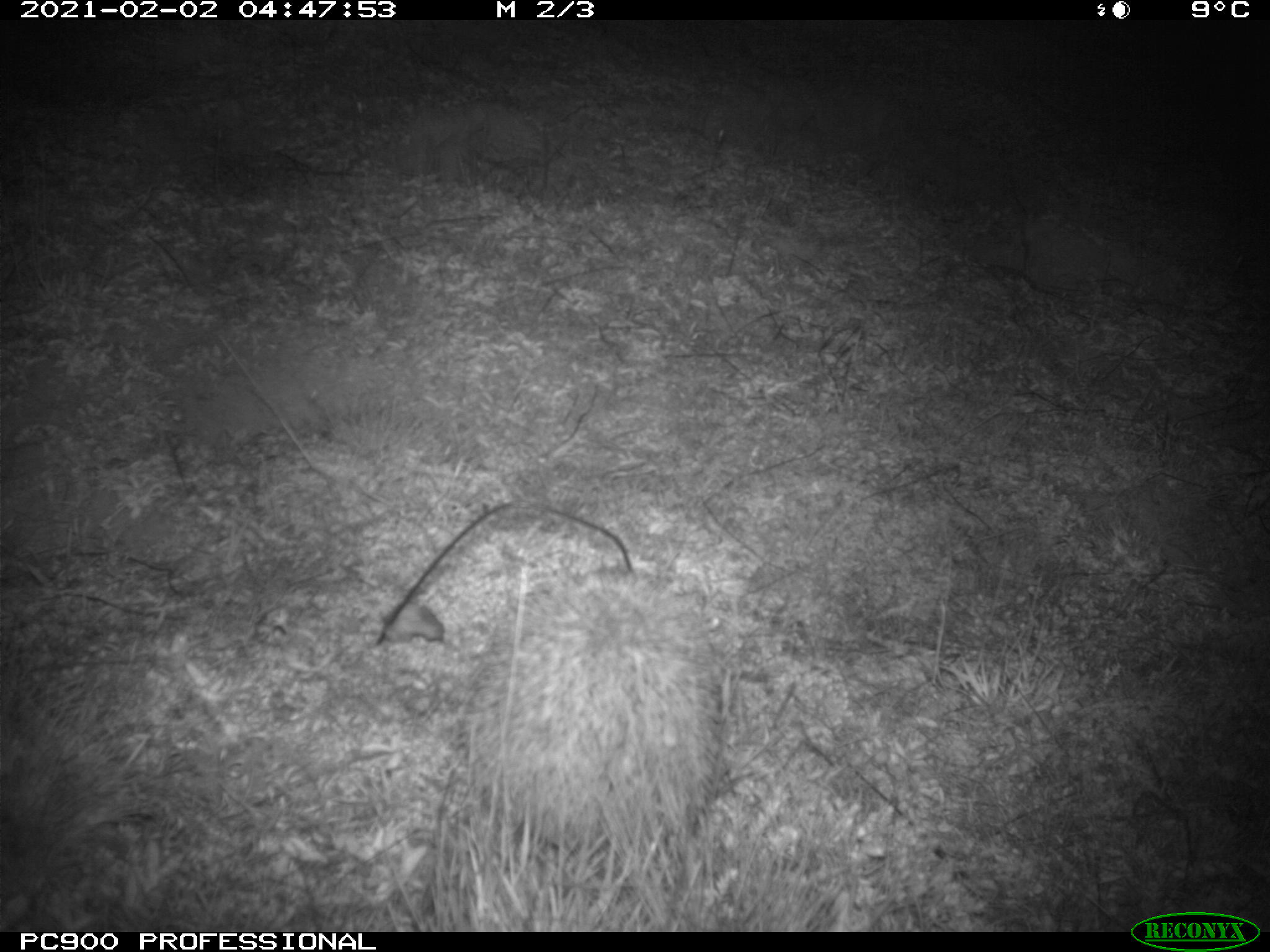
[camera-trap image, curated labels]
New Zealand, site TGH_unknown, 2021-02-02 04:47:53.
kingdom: Animalia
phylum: Chordata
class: Mammalia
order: Eulipotyphla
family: Erinaceidae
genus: Erinaceus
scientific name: Erinaceus europaeus europaeus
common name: european hedgehog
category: hedgehog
Hedgehog (european hedgehog) (Erinaceus europaeus europaeus).